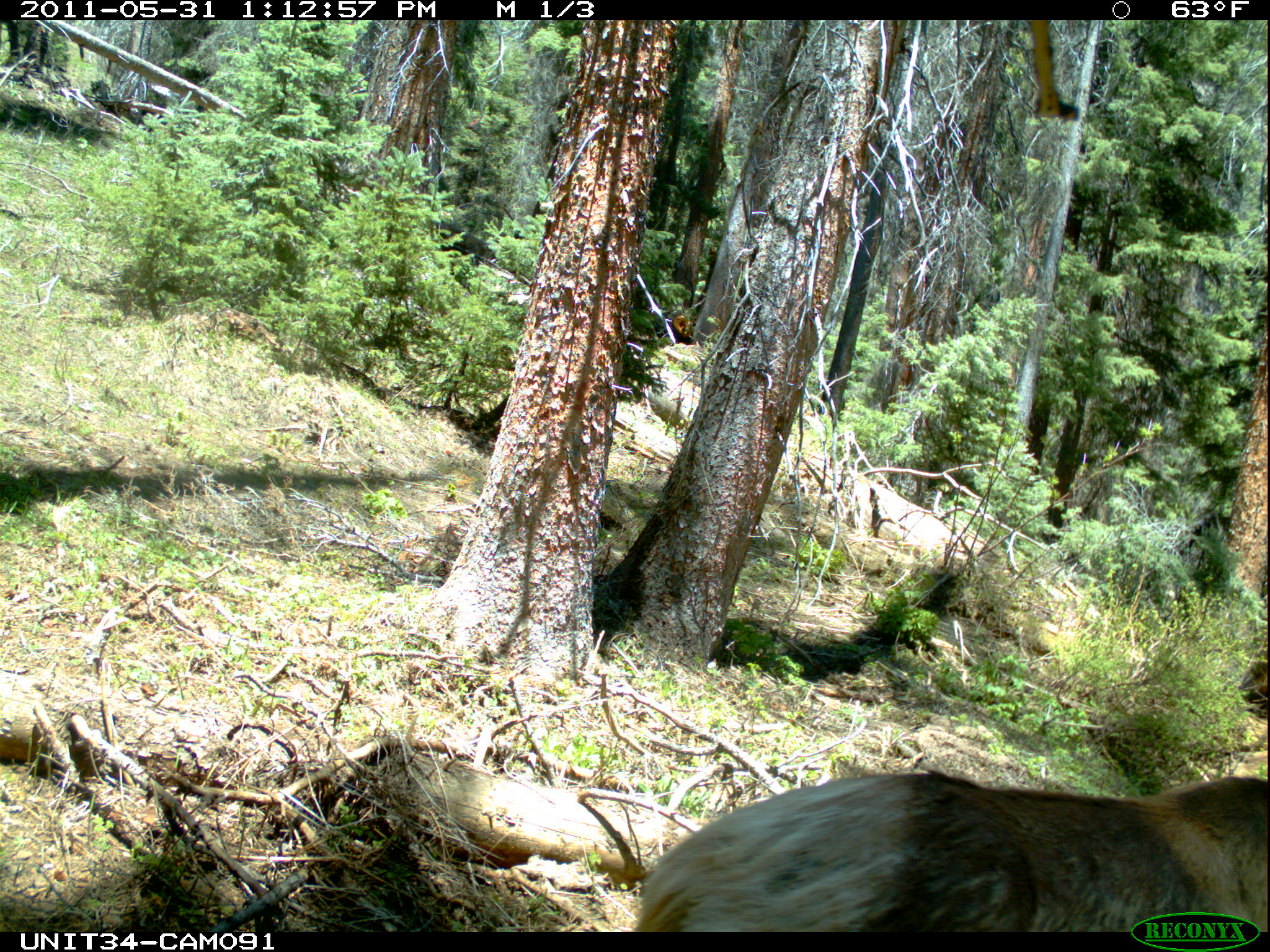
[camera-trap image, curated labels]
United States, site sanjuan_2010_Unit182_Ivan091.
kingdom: Animalia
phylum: Chordata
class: Mammalia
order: Artiodactyla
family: Cervidae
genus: Cervus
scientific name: Cervus elaphus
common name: red deer